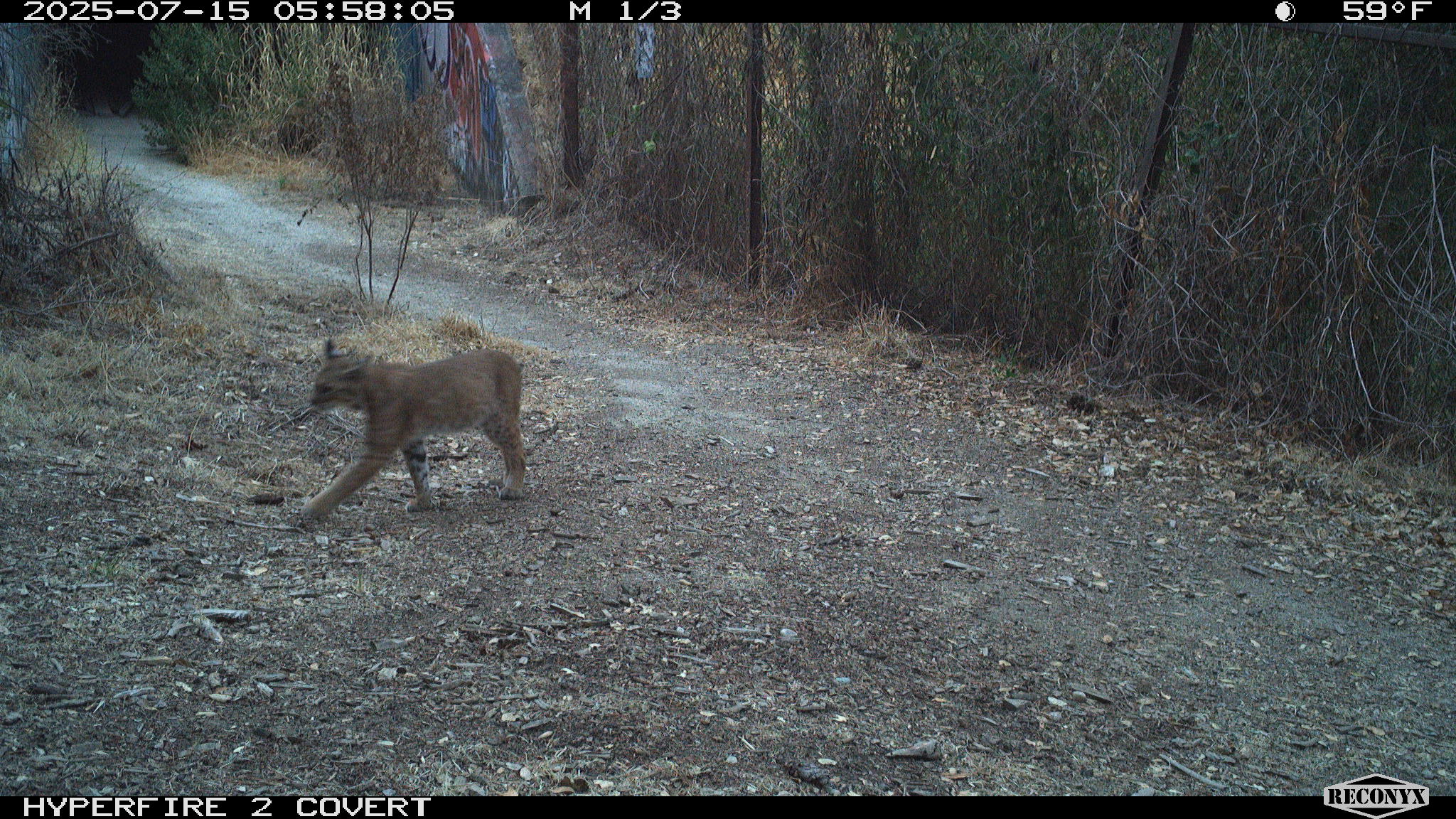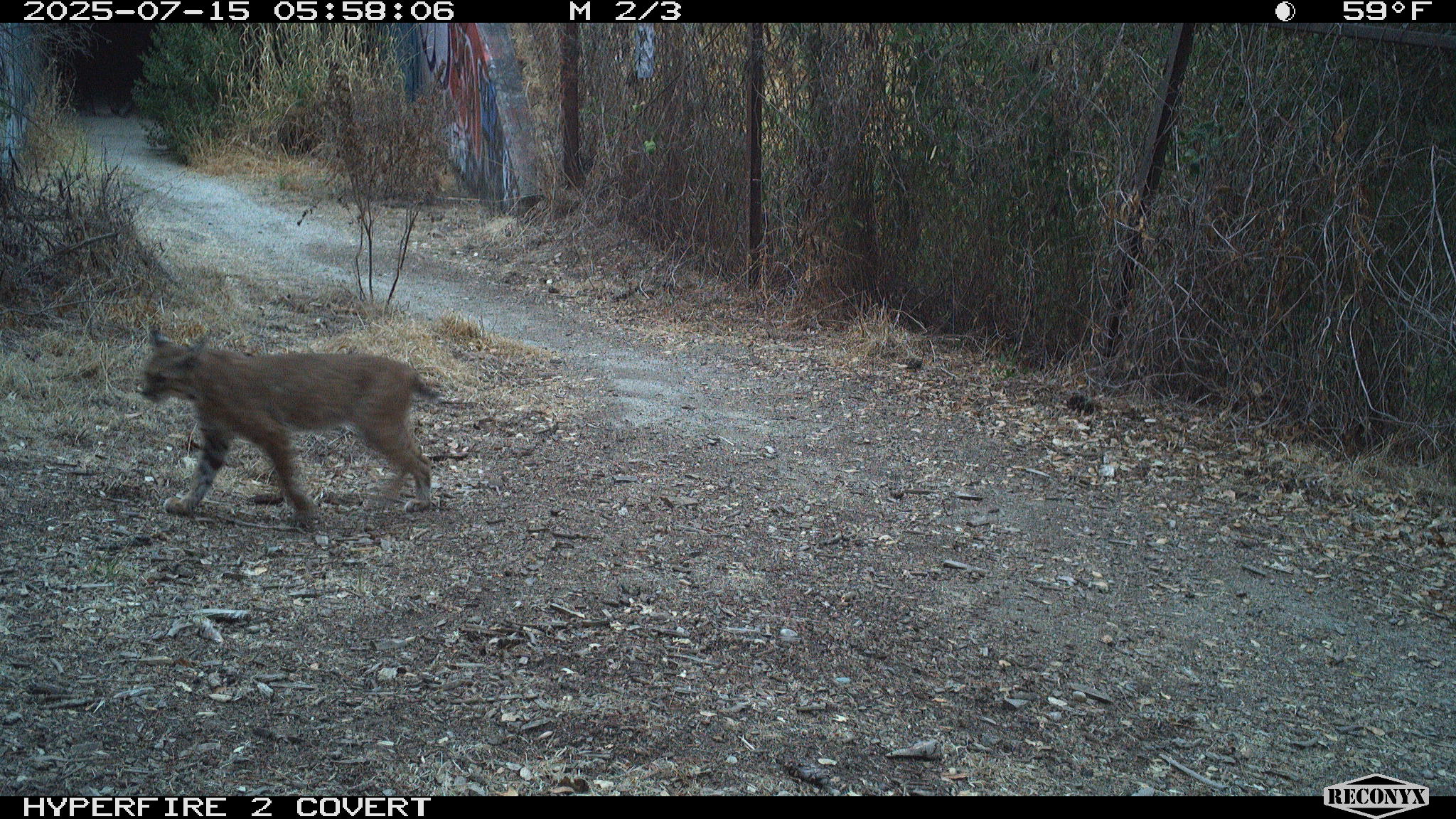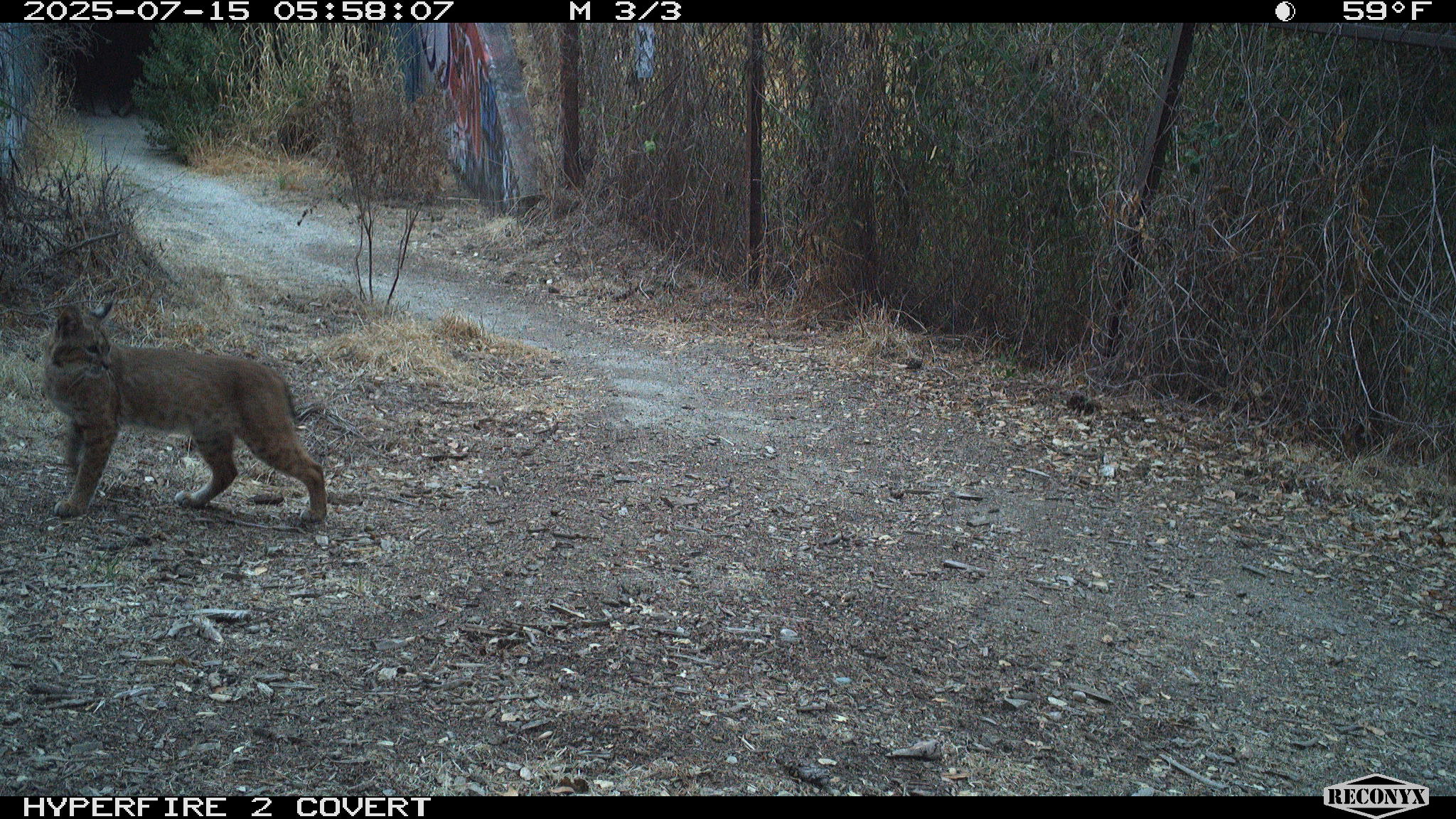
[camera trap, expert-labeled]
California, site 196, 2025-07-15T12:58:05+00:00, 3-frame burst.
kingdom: Animalia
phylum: Chordata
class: Mammalia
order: Carnivora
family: Felidae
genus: Lynx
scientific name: Lynx rufus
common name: bobcat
Bobcat (Lynx rufus).